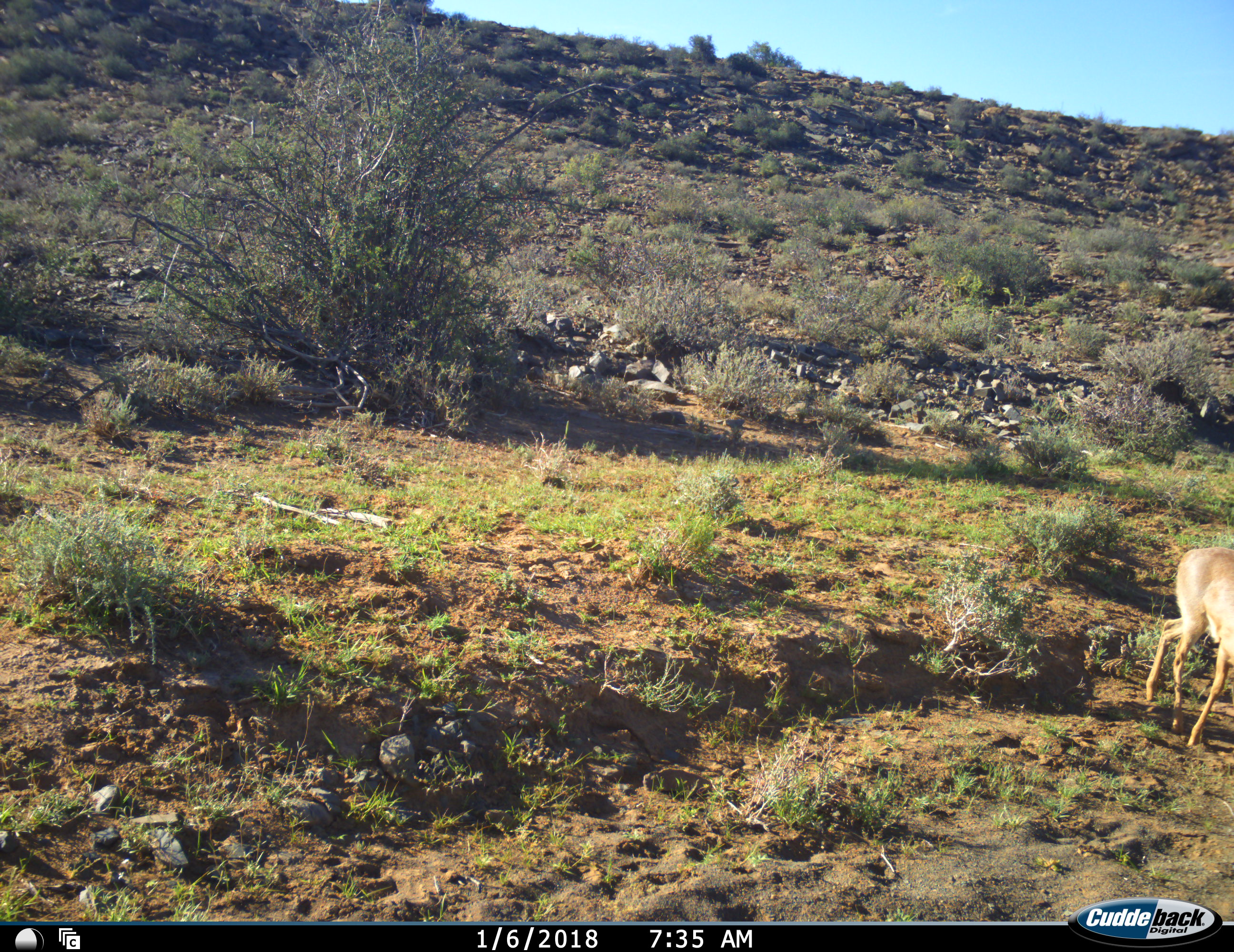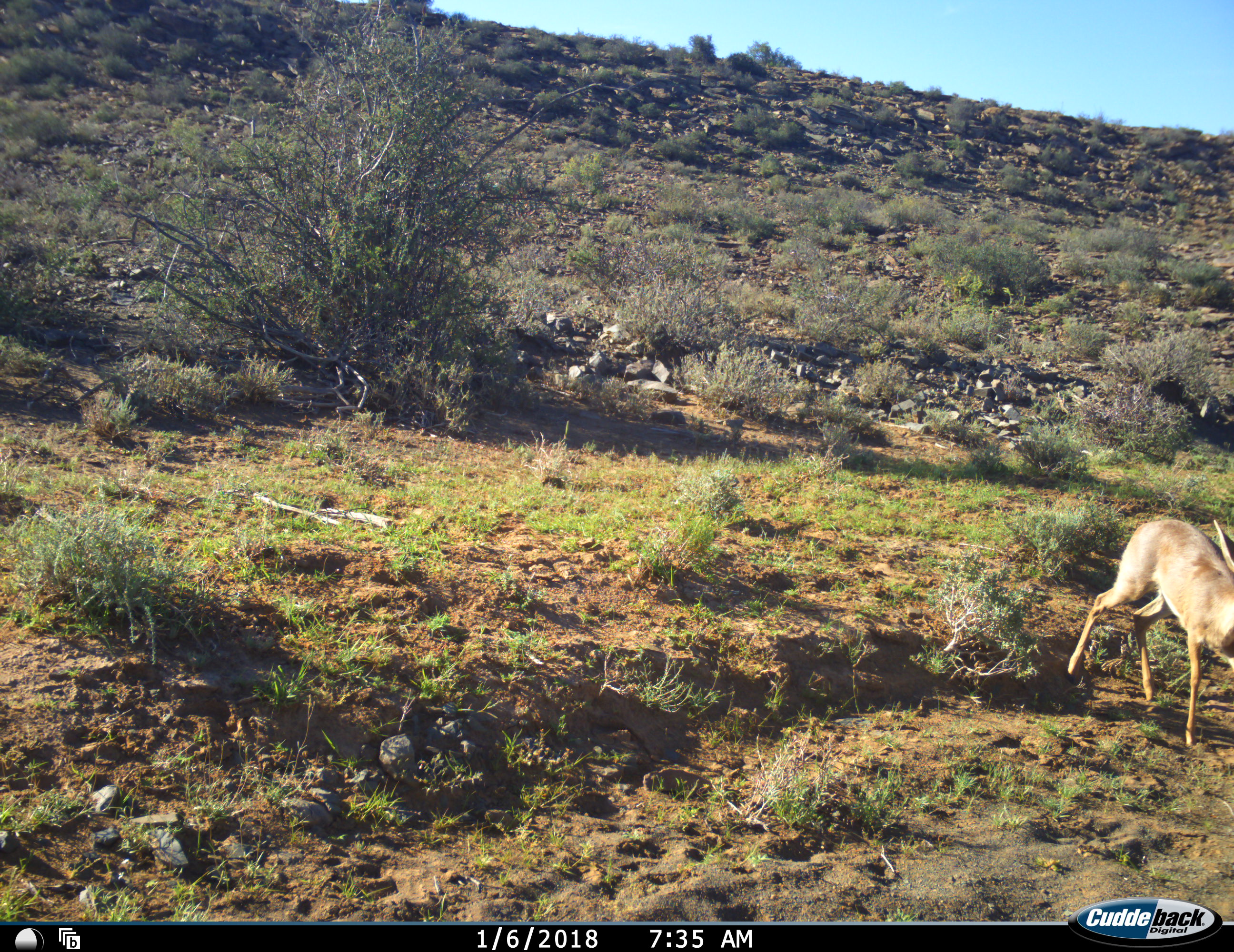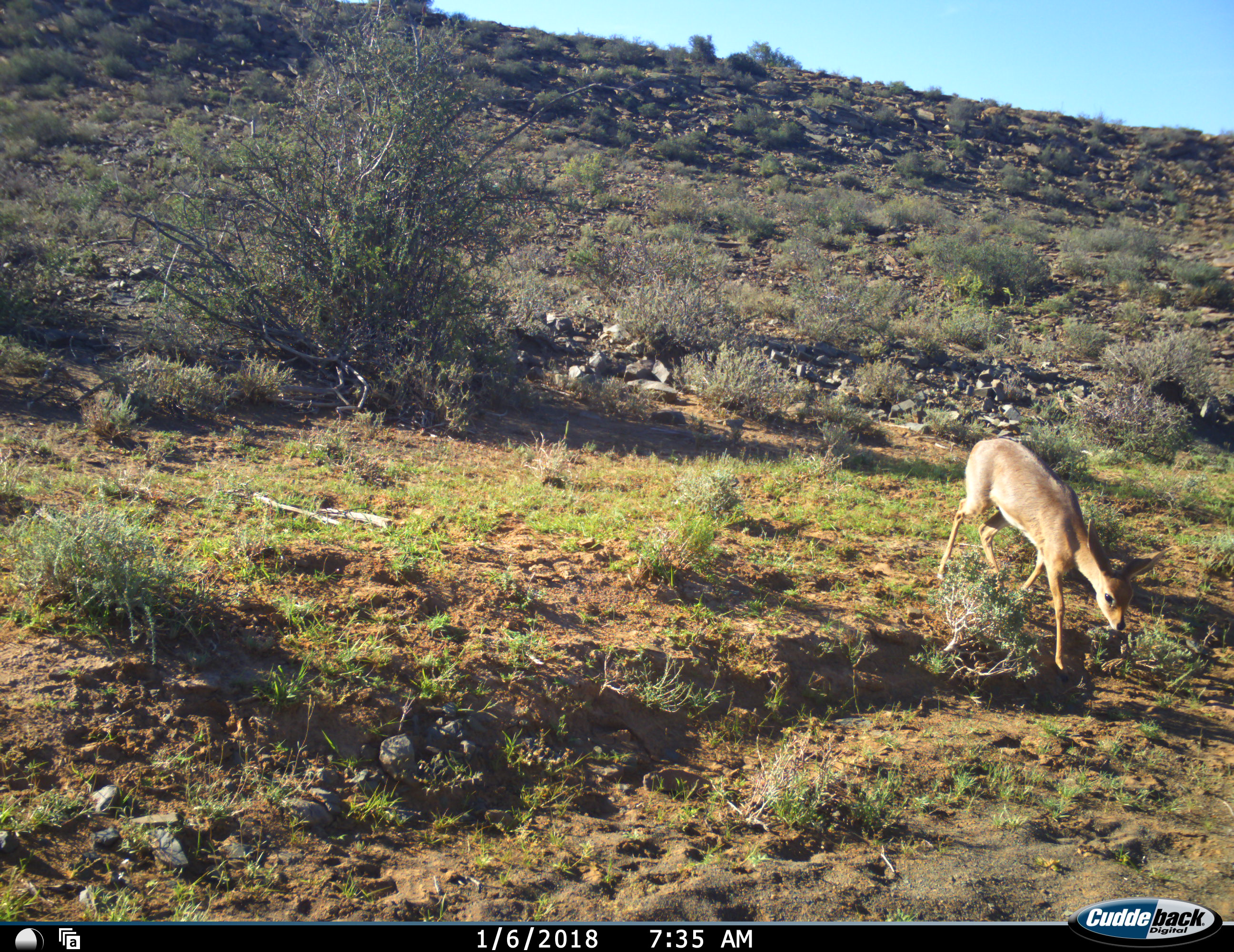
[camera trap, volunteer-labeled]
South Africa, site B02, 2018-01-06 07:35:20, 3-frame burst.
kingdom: Animalia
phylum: Chordata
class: Mammalia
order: Artiodactyla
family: Bovidae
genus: Raphicerus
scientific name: Raphicerus campestris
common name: steenbok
Steenbok (Raphicerus campestris), count 1. Behavior (volunteer vote fractions): standing 0%, resting 0%, moving 100%, interacting 0%. Young present (vote fraction): 0%. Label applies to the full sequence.